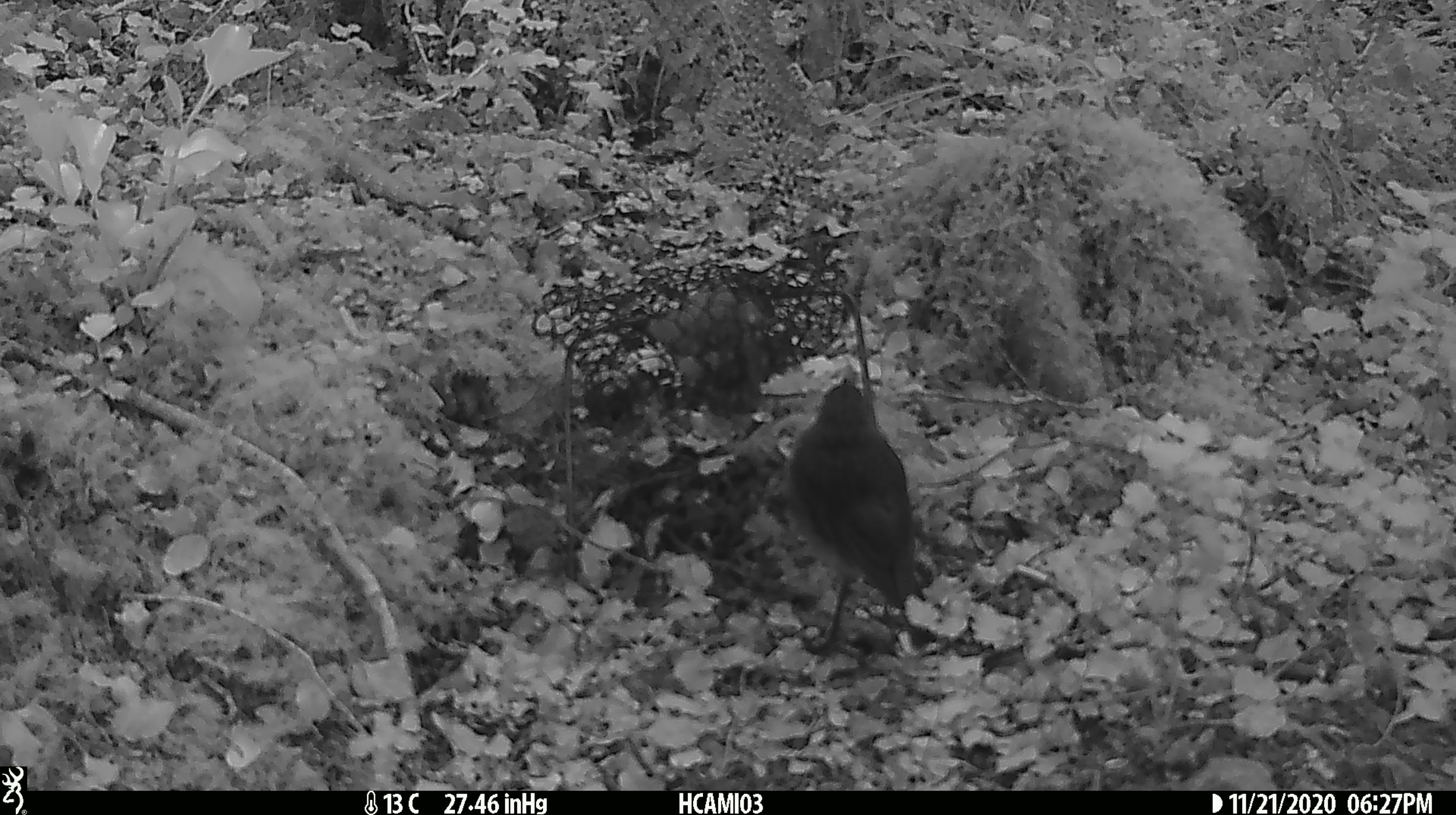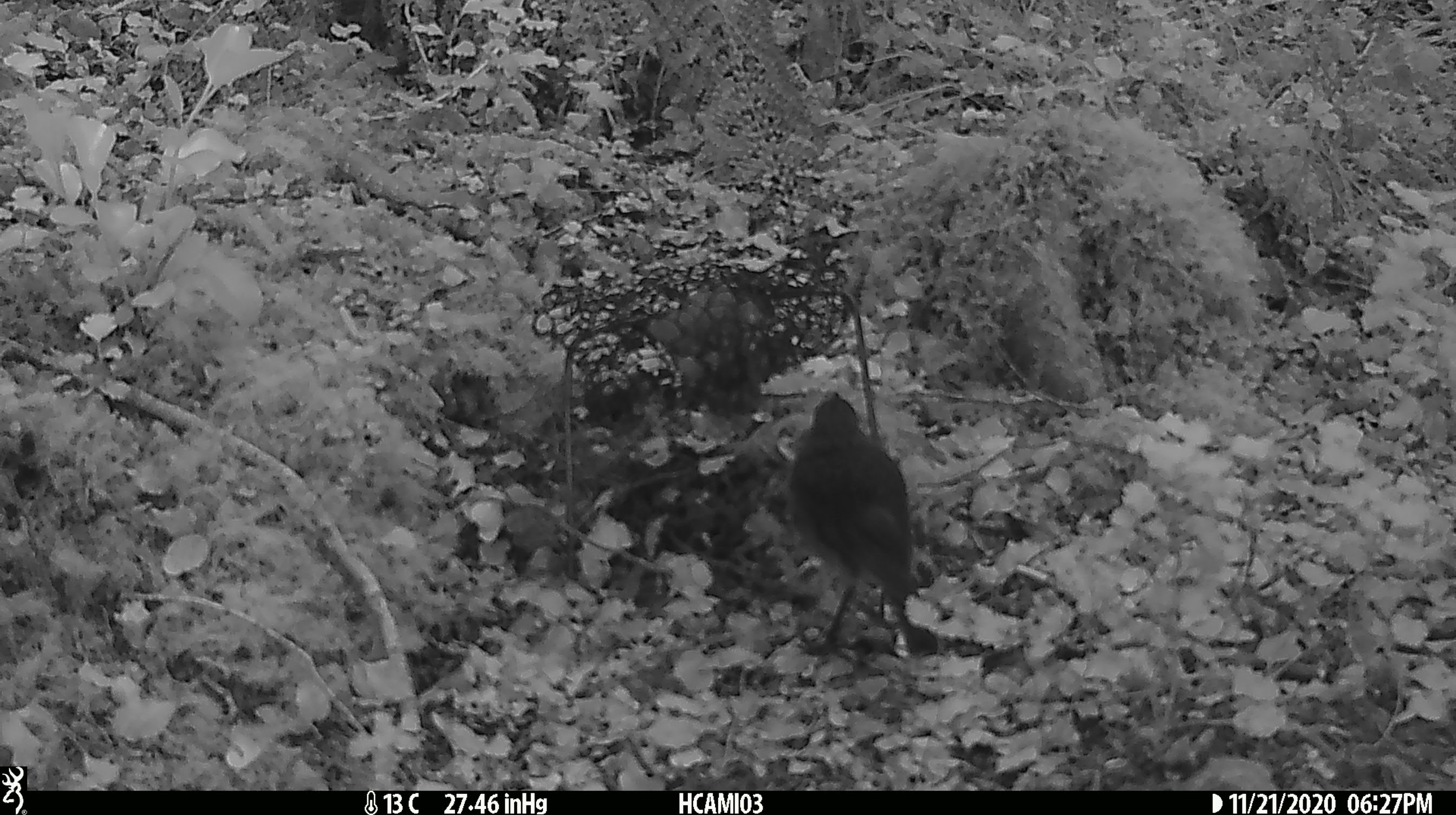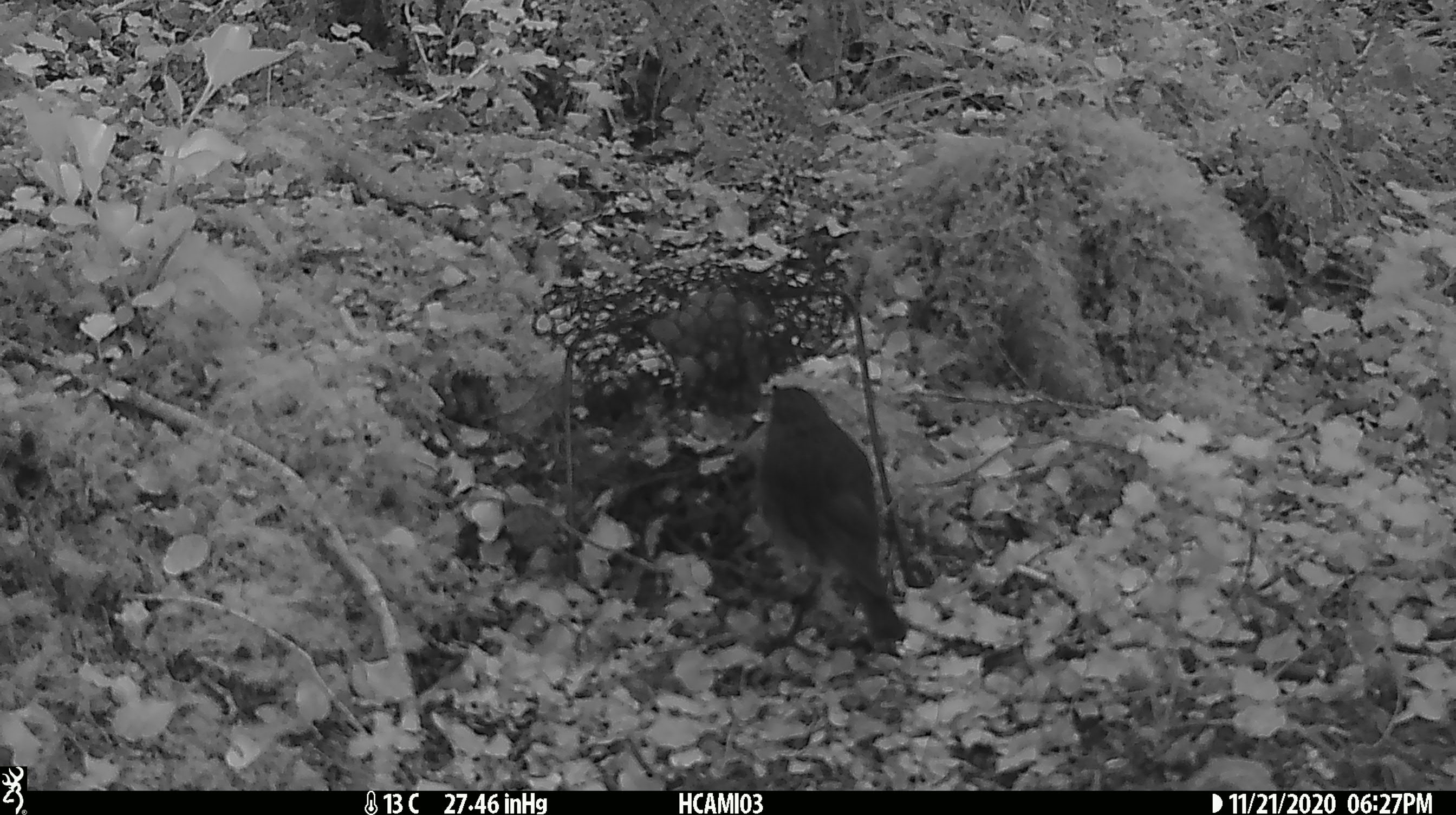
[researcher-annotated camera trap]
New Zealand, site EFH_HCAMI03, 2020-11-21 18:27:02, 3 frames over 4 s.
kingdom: Animalia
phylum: Chordata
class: Aves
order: Passeriformes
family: Petroicidae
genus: Petroica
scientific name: Petroica australis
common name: new zealand robin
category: robin